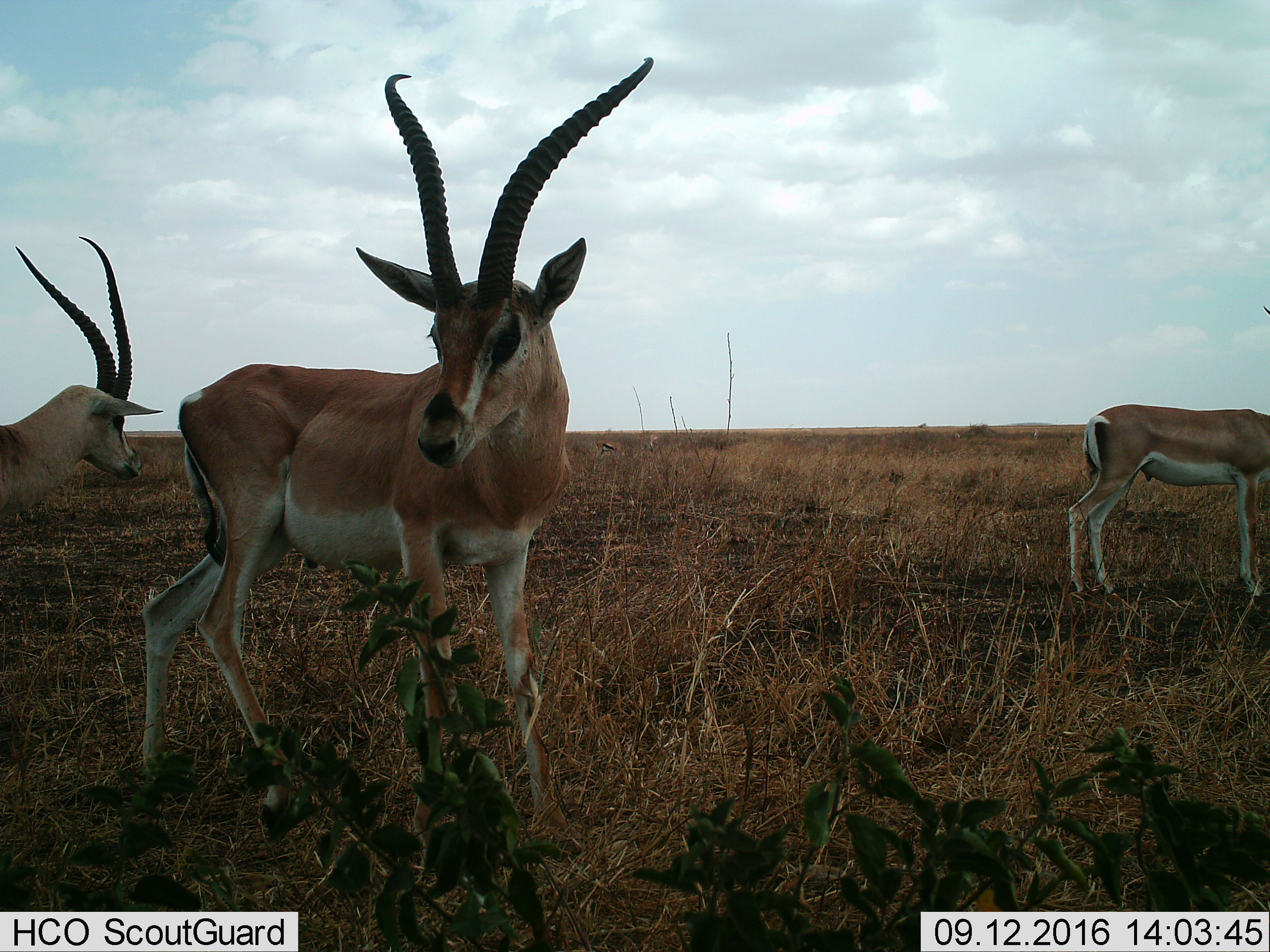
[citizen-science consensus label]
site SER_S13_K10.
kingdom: Animalia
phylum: Chordata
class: Mammalia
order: Artiodactyla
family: Bovidae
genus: Nanger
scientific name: Nanger granti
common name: grant's gazelle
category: gazellegrants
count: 3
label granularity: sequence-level